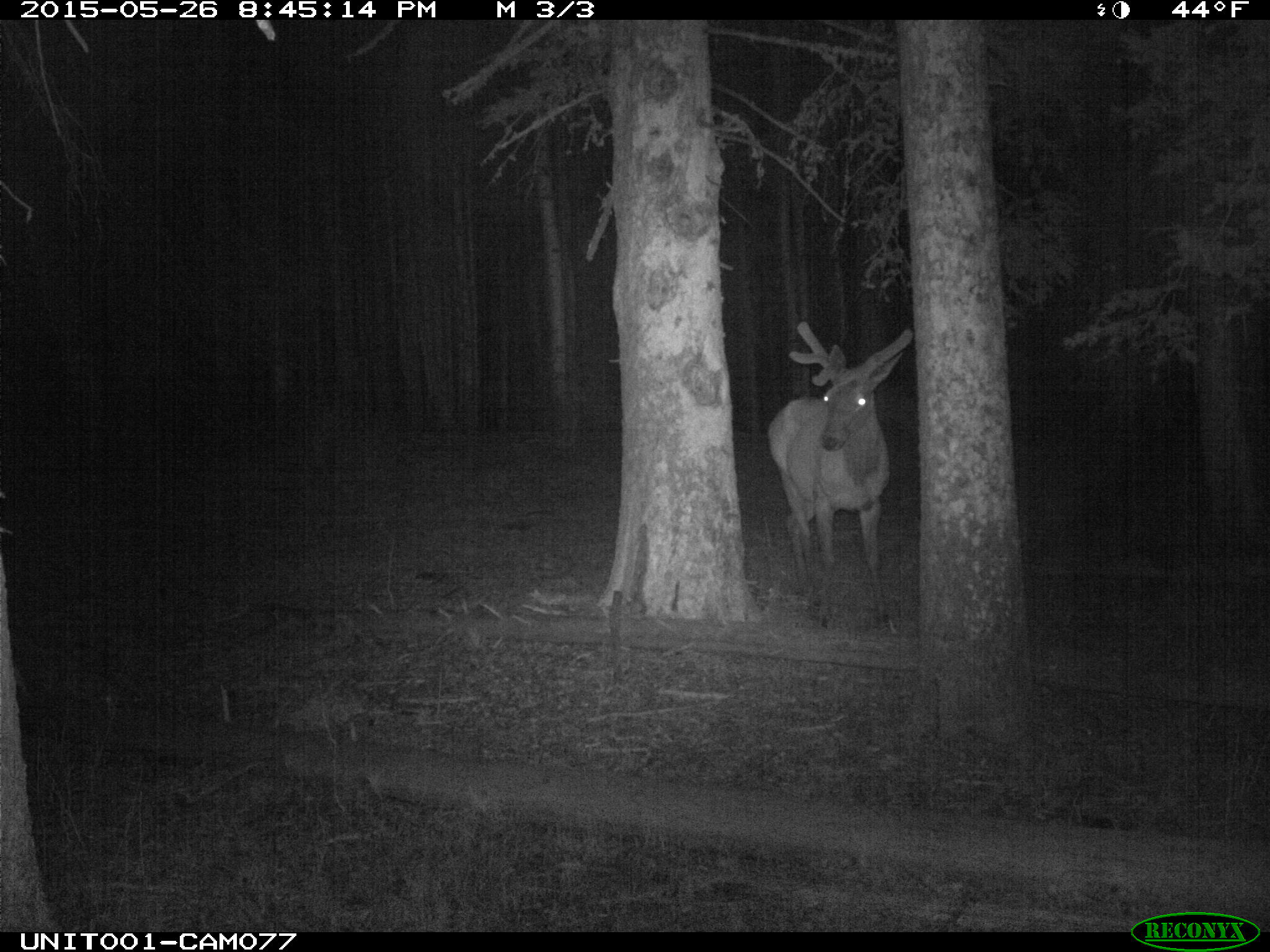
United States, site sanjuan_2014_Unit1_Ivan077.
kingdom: Animalia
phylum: Chordata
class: Mammalia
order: Artiodactyla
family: Cervidae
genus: Cervus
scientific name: Cervus elaphus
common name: red deer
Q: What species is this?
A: Cervus elaphus (red deer).